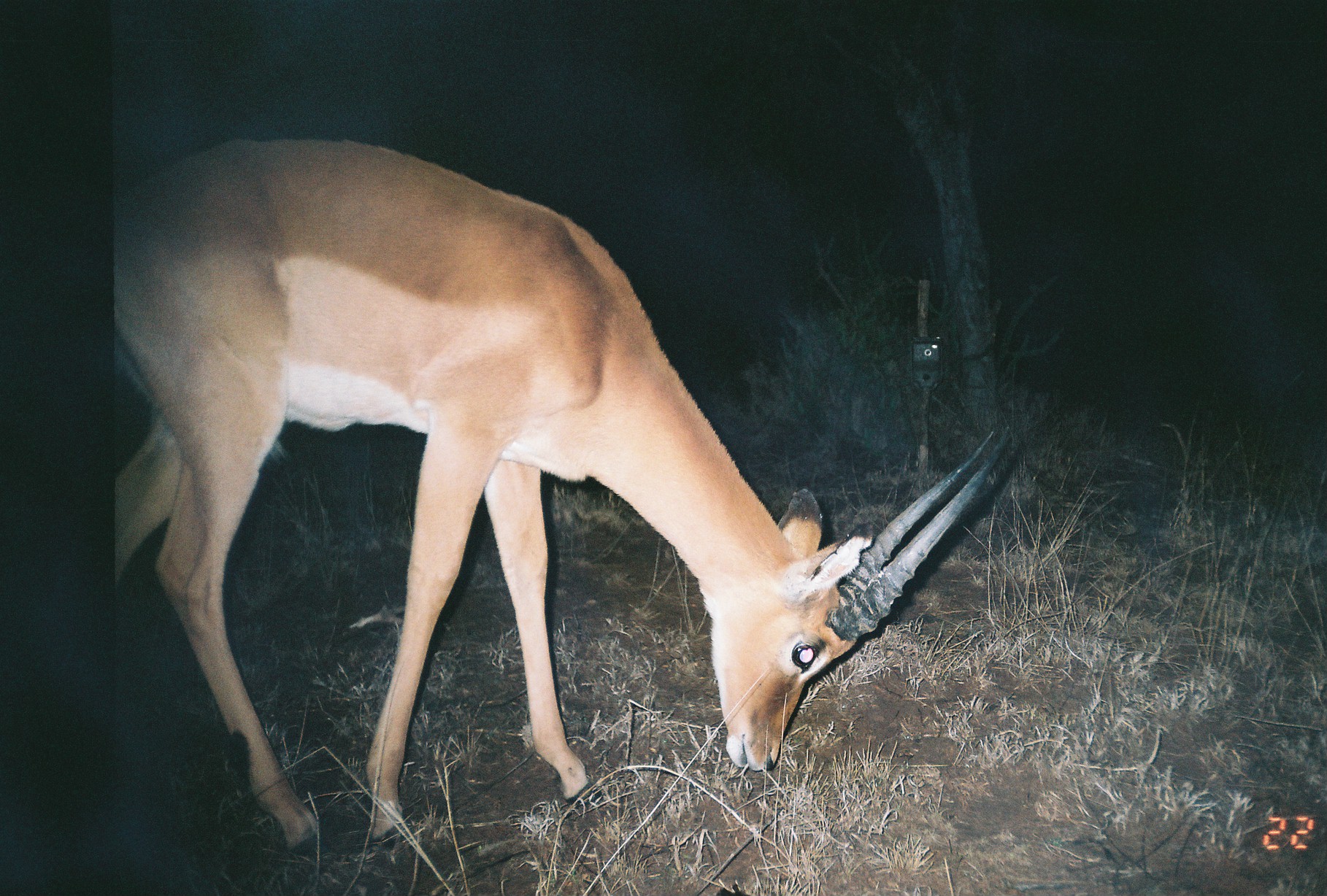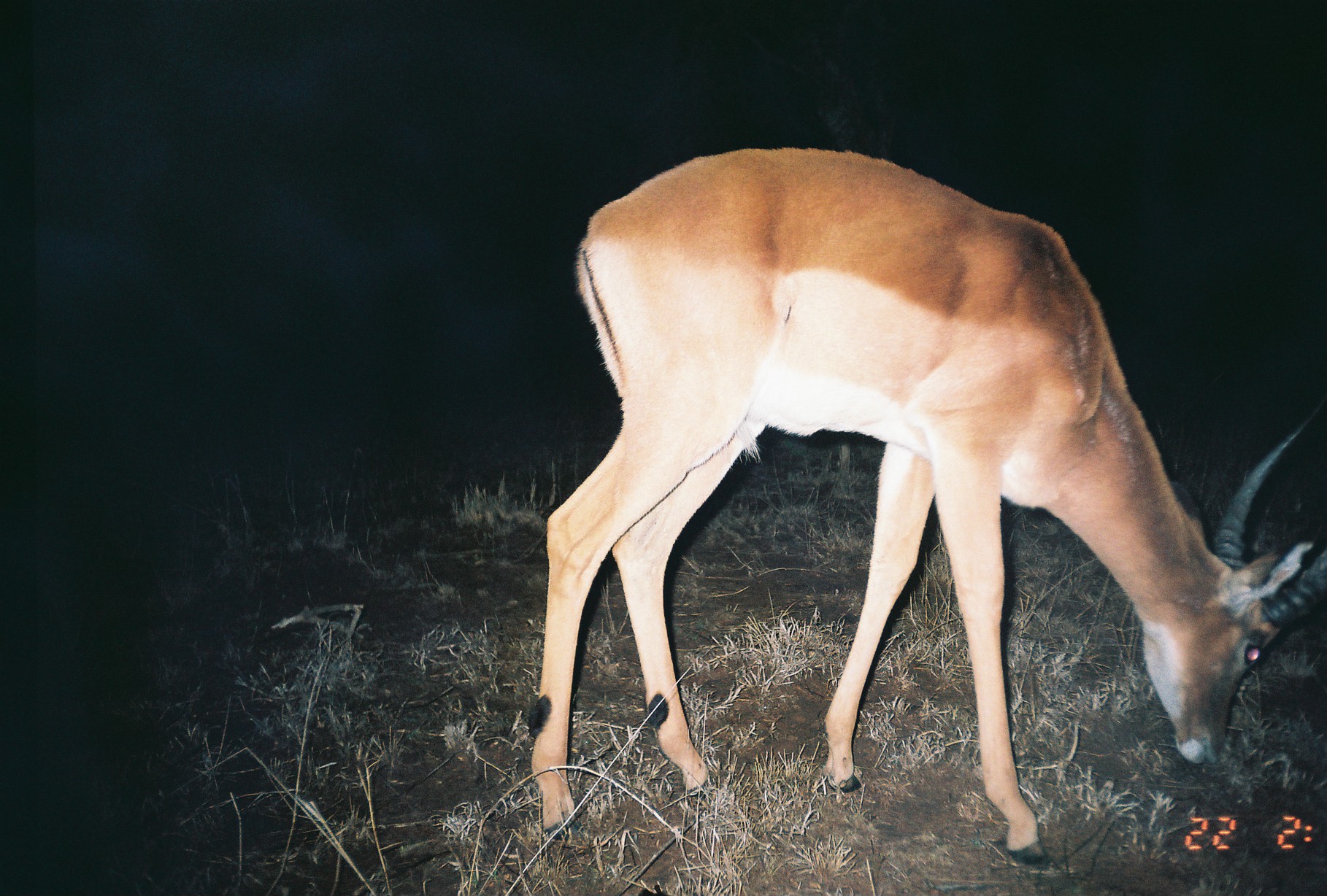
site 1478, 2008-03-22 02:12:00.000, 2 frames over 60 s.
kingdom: Animalia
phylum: Chordata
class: Mammalia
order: Artiodactyla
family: Bovidae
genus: Aepyceros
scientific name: Aepyceros melampus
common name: impala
Aepyceros melampus (impala), count 1.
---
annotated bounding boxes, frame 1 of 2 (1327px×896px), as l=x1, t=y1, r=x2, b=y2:
aepyceros melampus: l=105, t=132, r=1011, b=850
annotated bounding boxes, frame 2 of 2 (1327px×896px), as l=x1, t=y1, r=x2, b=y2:
aepyceros melampus: l=526, t=141, r=1325, b=865